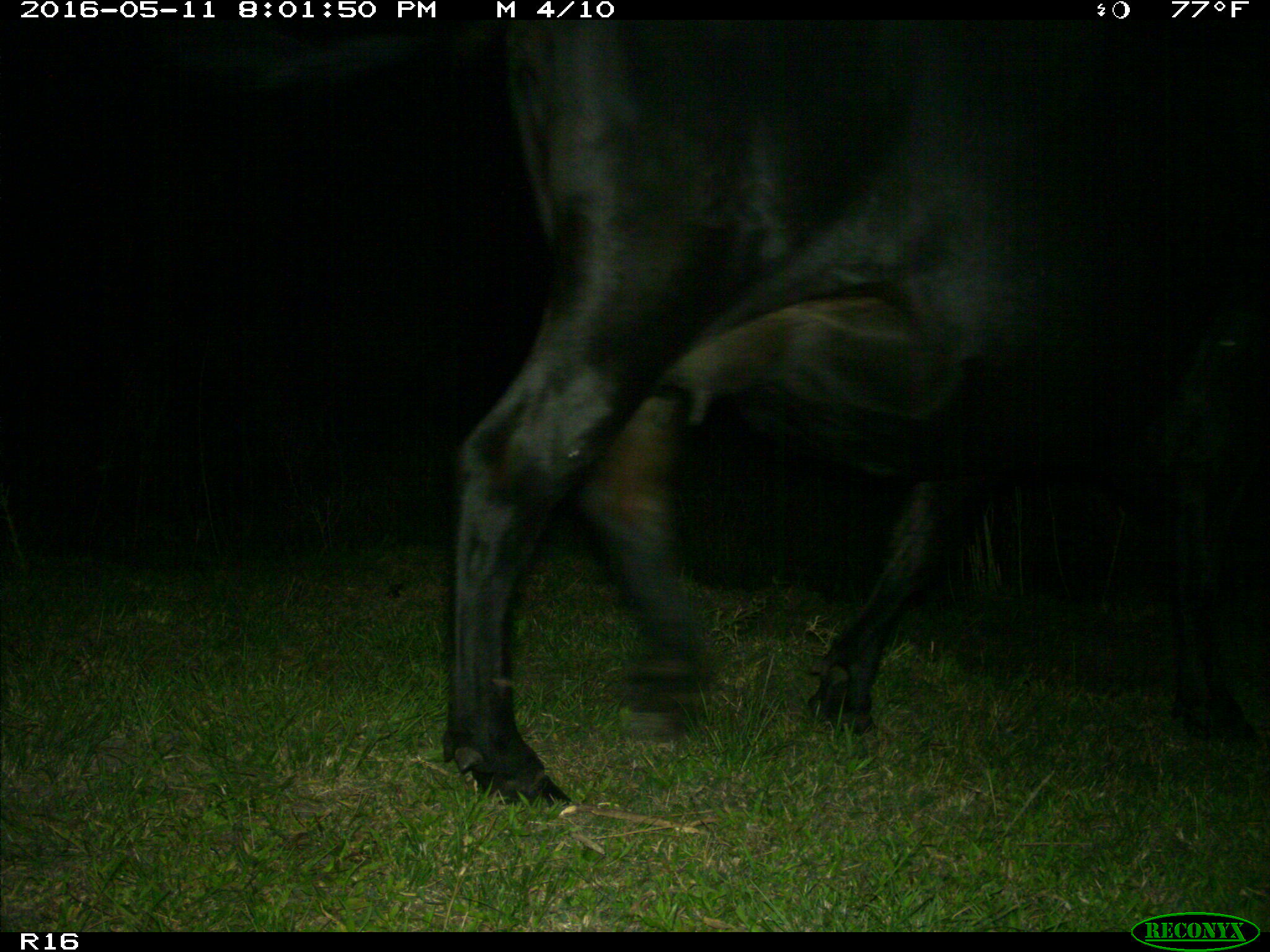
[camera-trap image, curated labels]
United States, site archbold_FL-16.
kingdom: Animalia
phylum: Chordata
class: Mammalia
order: Artiodactyla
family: Bovidae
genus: Bos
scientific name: Bos taurus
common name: domestic cow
Bos taurus (domestic cow).